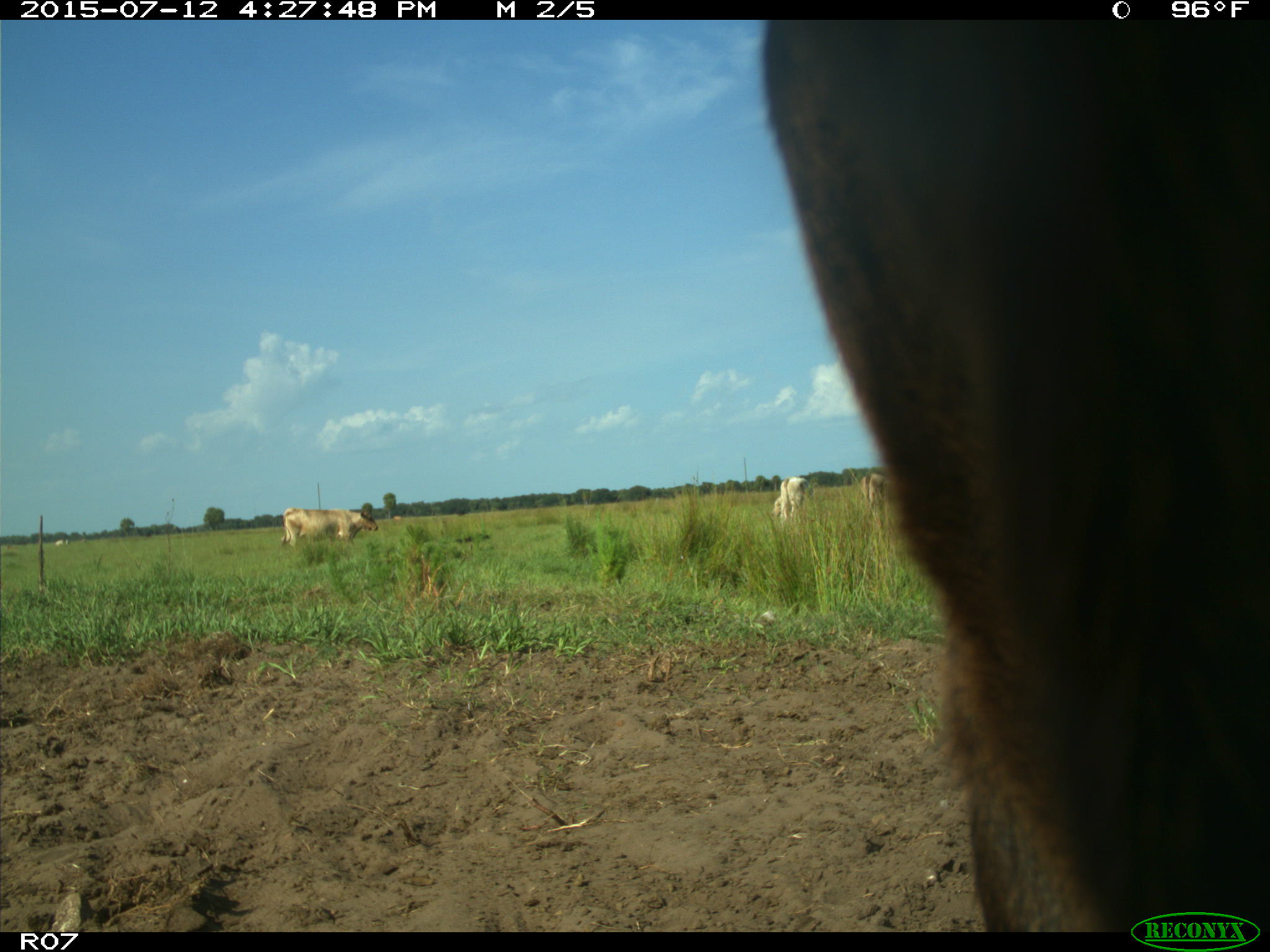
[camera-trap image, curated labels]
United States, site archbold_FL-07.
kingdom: Animalia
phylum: Chordata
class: Mammalia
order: Artiodactyla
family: Bovidae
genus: Bos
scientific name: Bos taurus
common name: domestic cow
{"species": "Bos taurus (domestic cow)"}